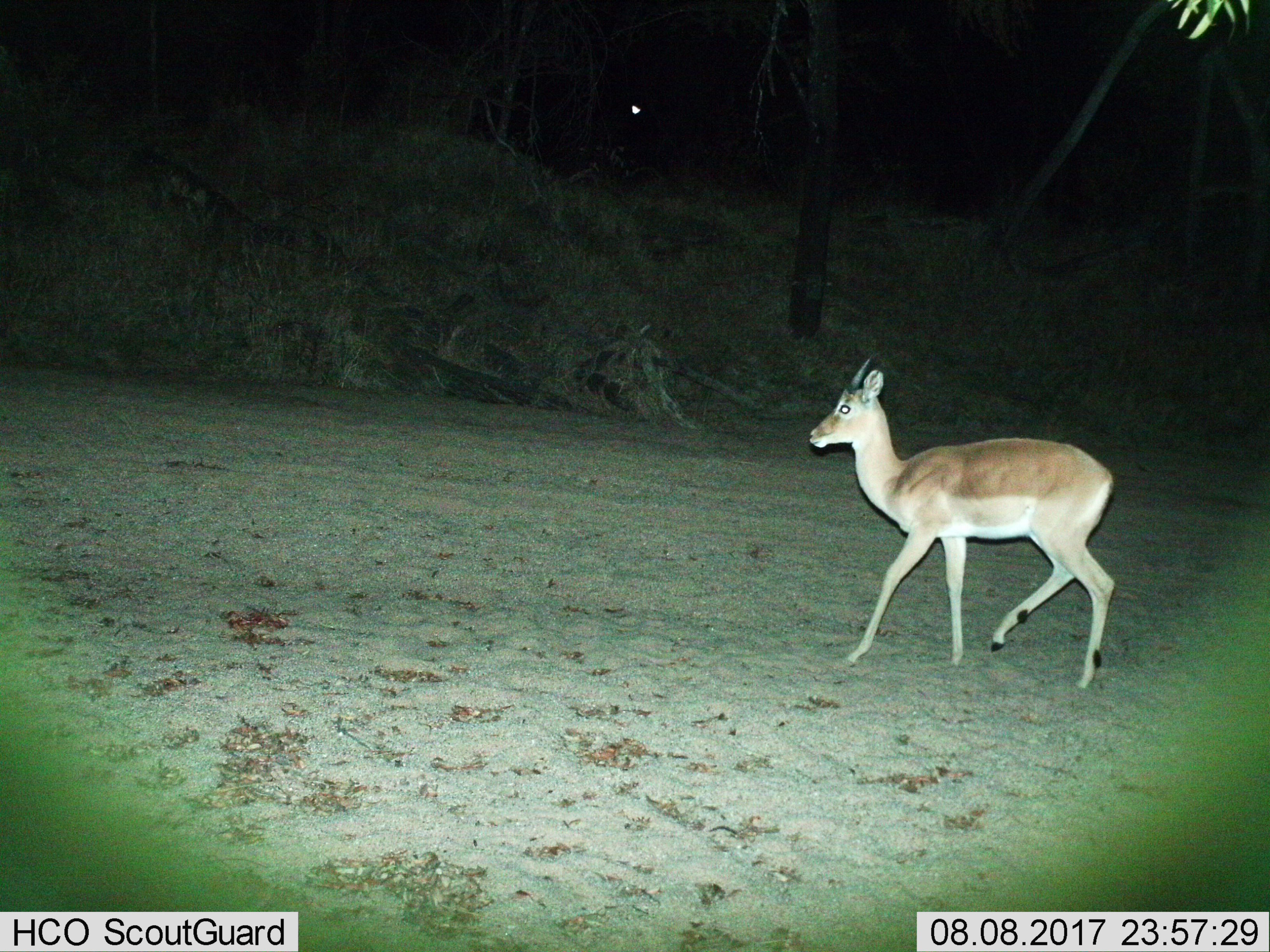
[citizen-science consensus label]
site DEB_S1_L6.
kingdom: Animalia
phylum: Chordata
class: Mammalia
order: Artiodactyla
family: Bovidae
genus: Aepyceros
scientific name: Aepyceros melampus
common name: impala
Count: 1.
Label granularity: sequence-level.